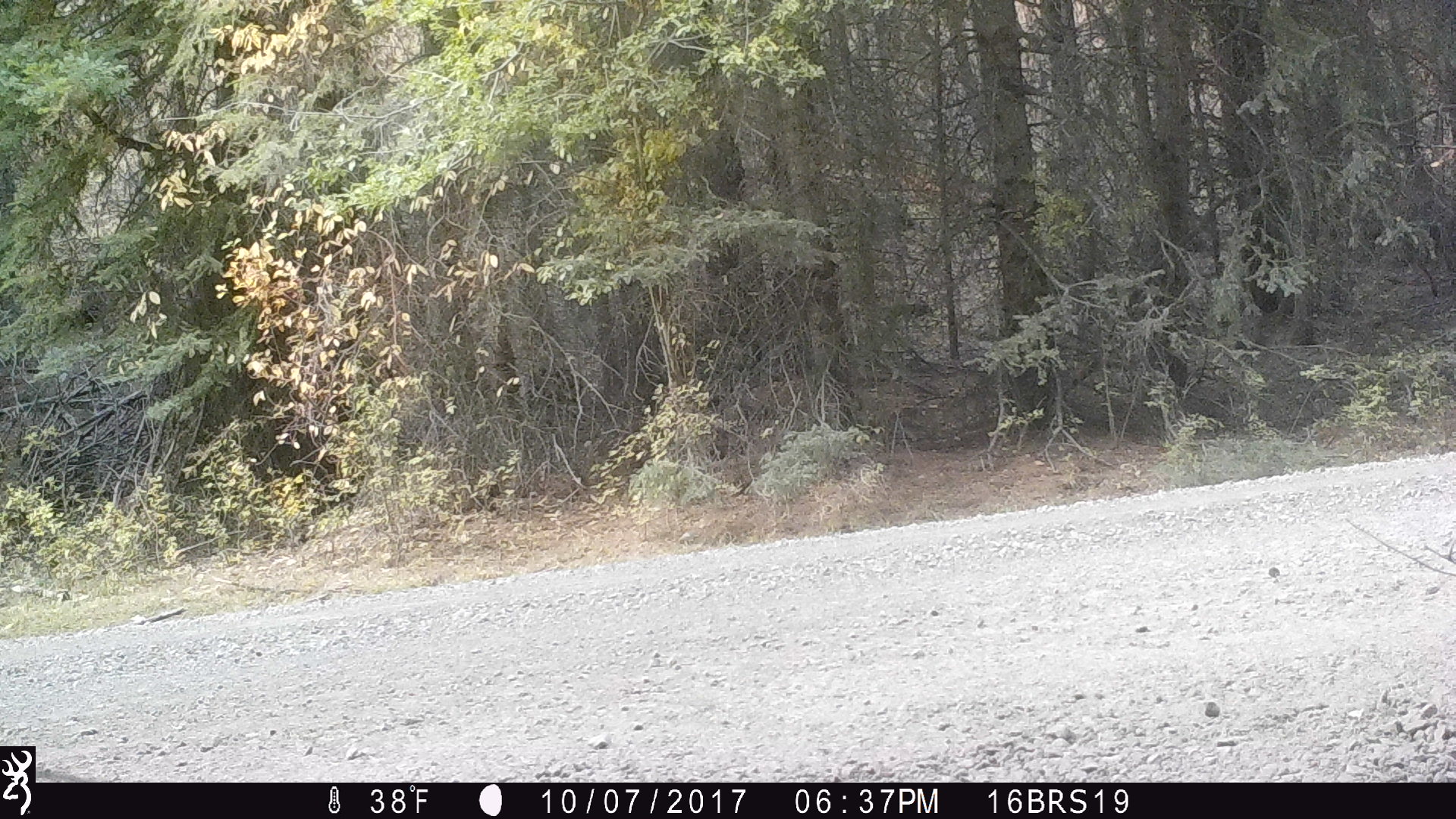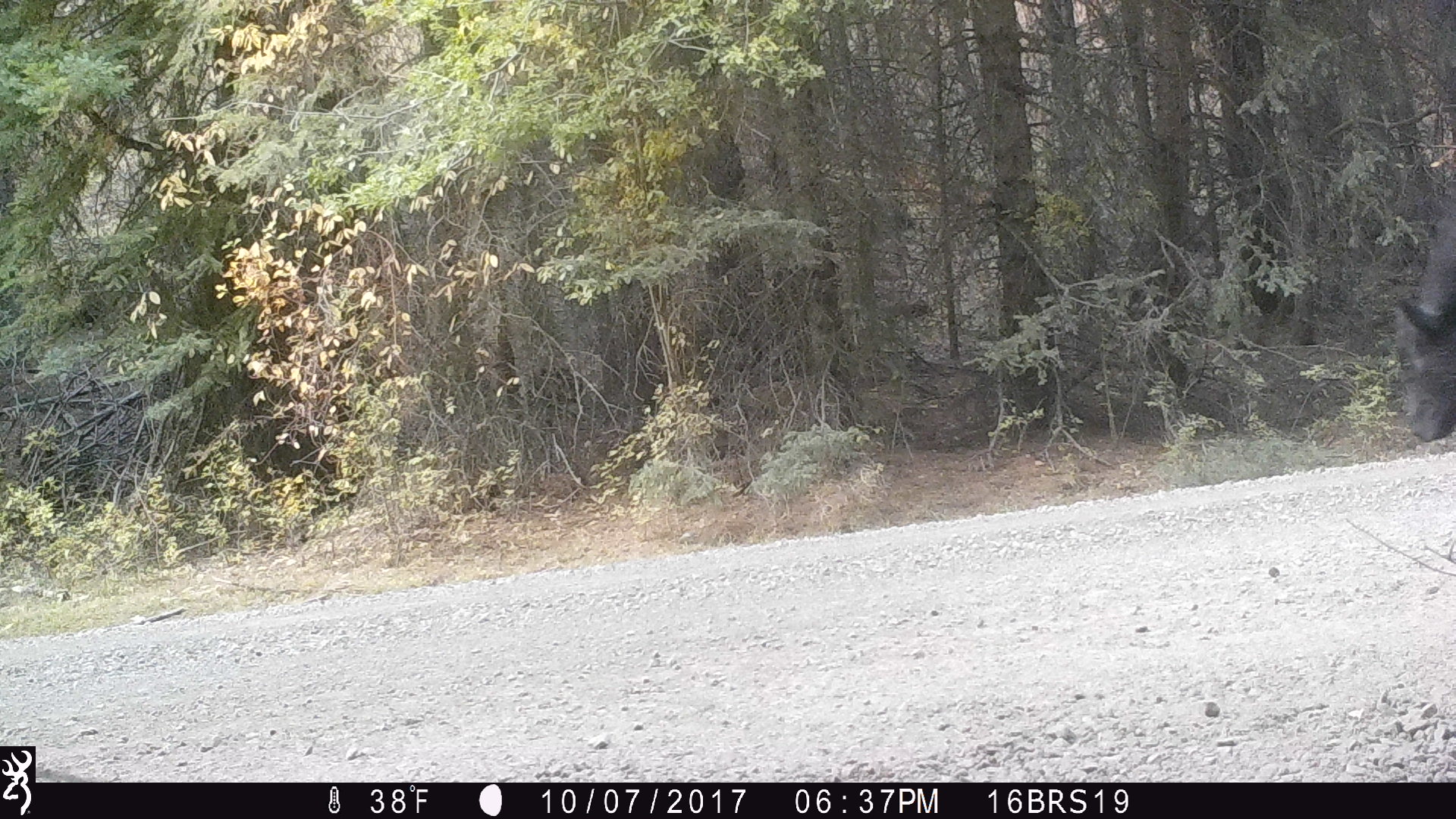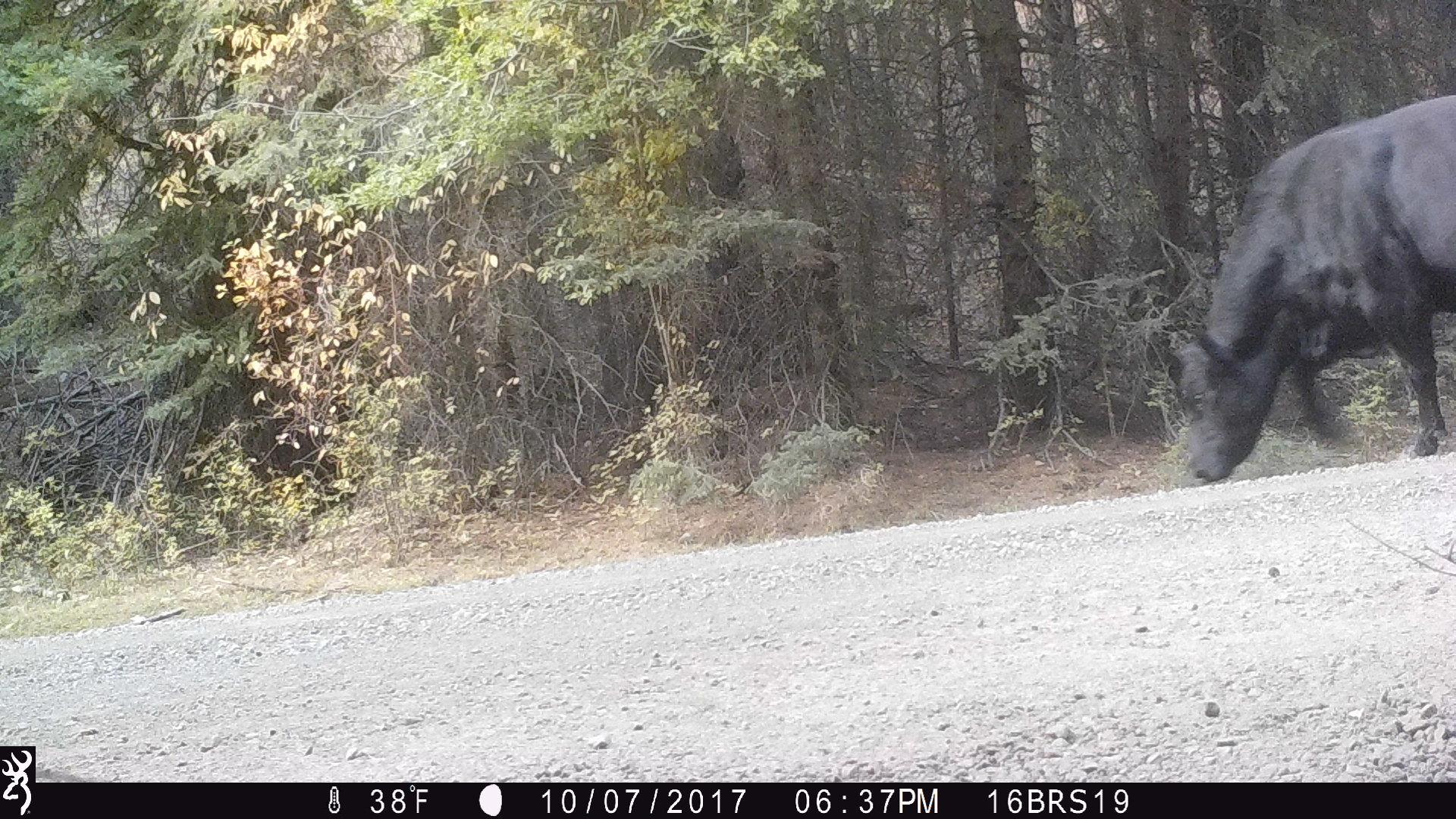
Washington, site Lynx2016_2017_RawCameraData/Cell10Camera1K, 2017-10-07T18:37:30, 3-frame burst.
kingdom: Animalia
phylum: Chordata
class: Mammalia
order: Artiodactyla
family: Bovidae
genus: Bos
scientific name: Bos taurus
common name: domestic cattle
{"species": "domestic cattle (Bos taurus)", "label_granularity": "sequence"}